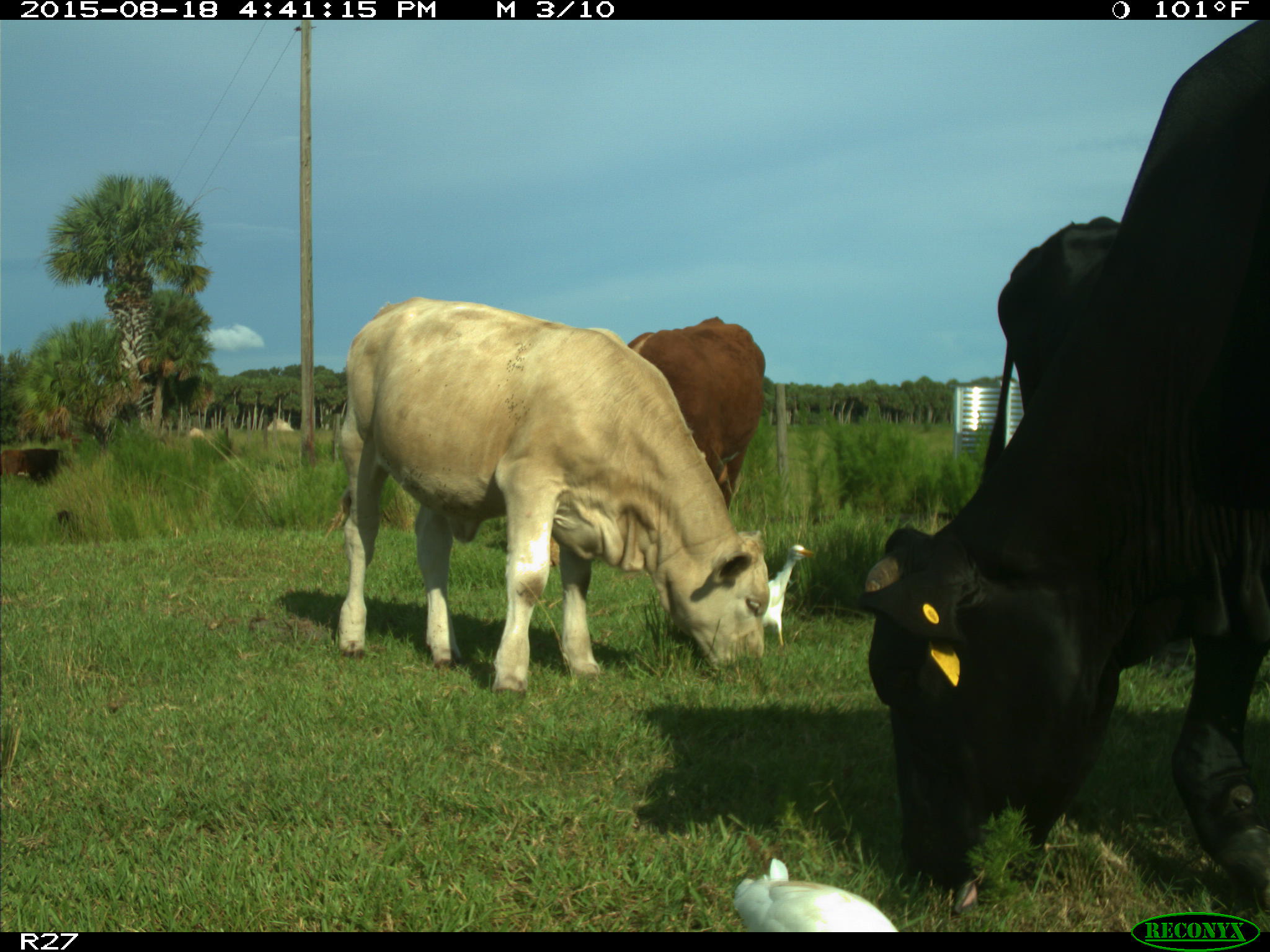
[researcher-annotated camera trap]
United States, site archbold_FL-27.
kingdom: Animalia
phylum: Chordata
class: Mammalia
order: Artiodactyla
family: Bovidae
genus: Bos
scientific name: Bos taurus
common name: domestic cow